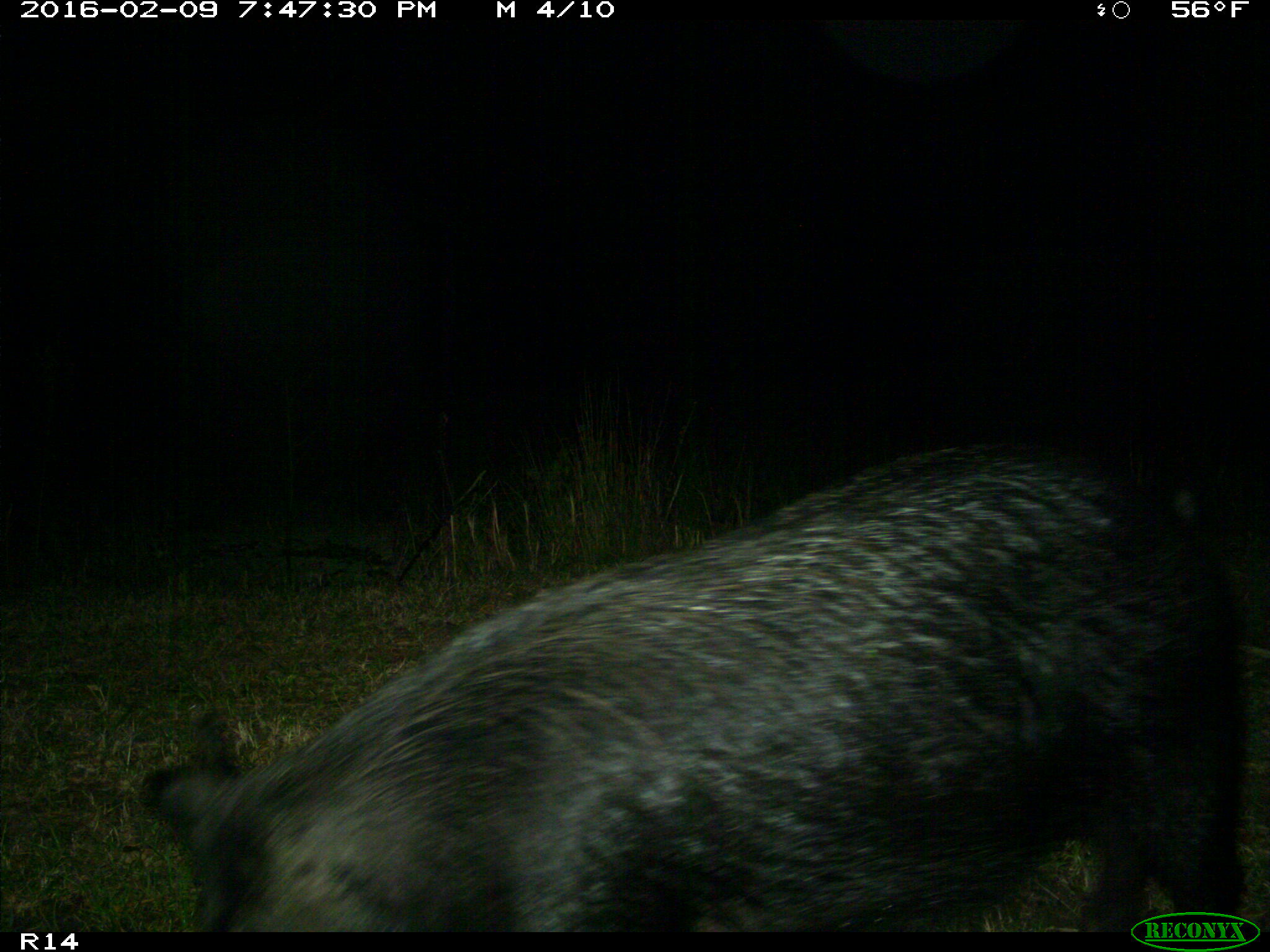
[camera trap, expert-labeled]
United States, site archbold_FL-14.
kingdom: Animalia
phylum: Chordata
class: Mammalia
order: Artiodactyla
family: Suidae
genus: Sus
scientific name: Sus scrofa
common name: wild boar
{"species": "Sus scrofa (wild boar)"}